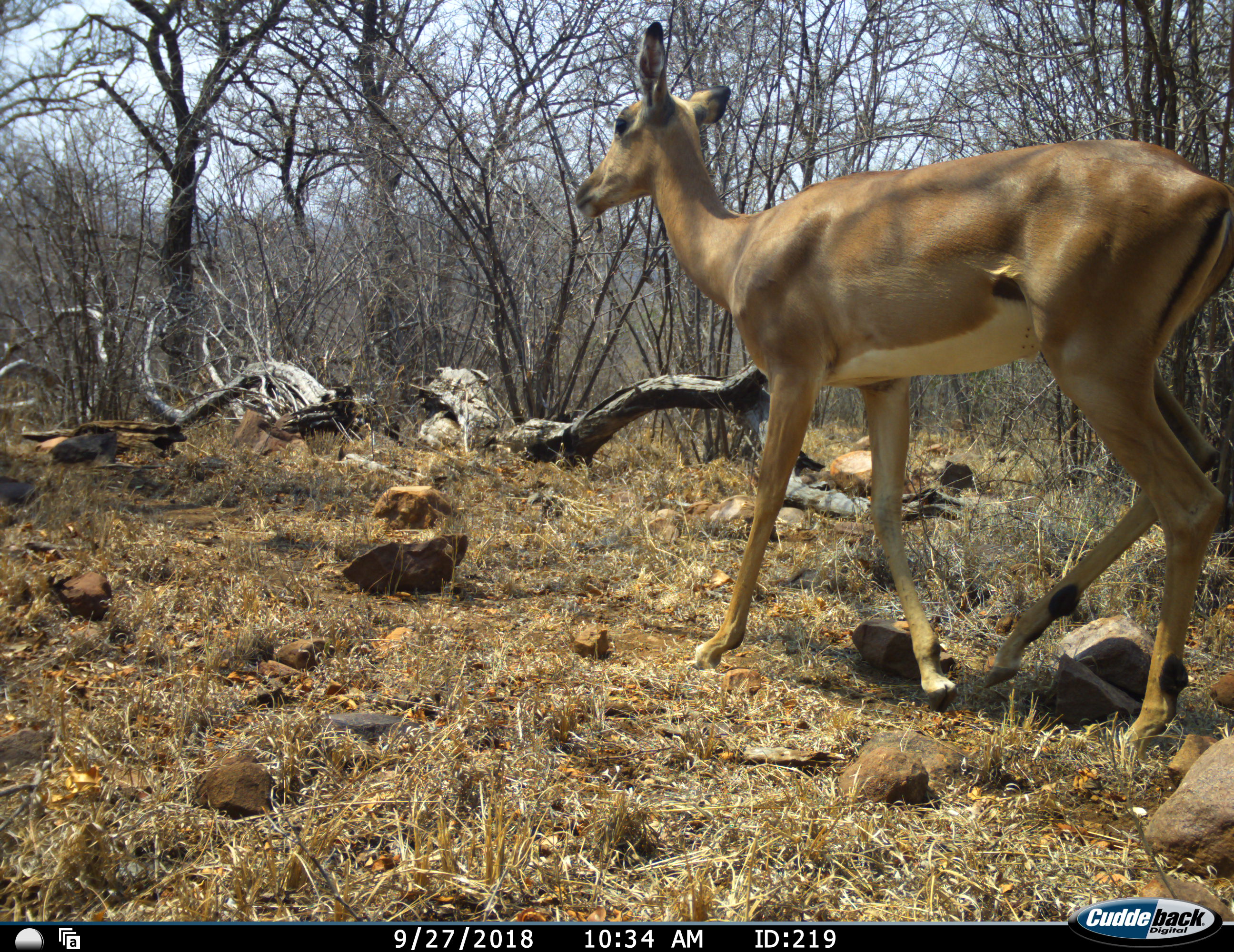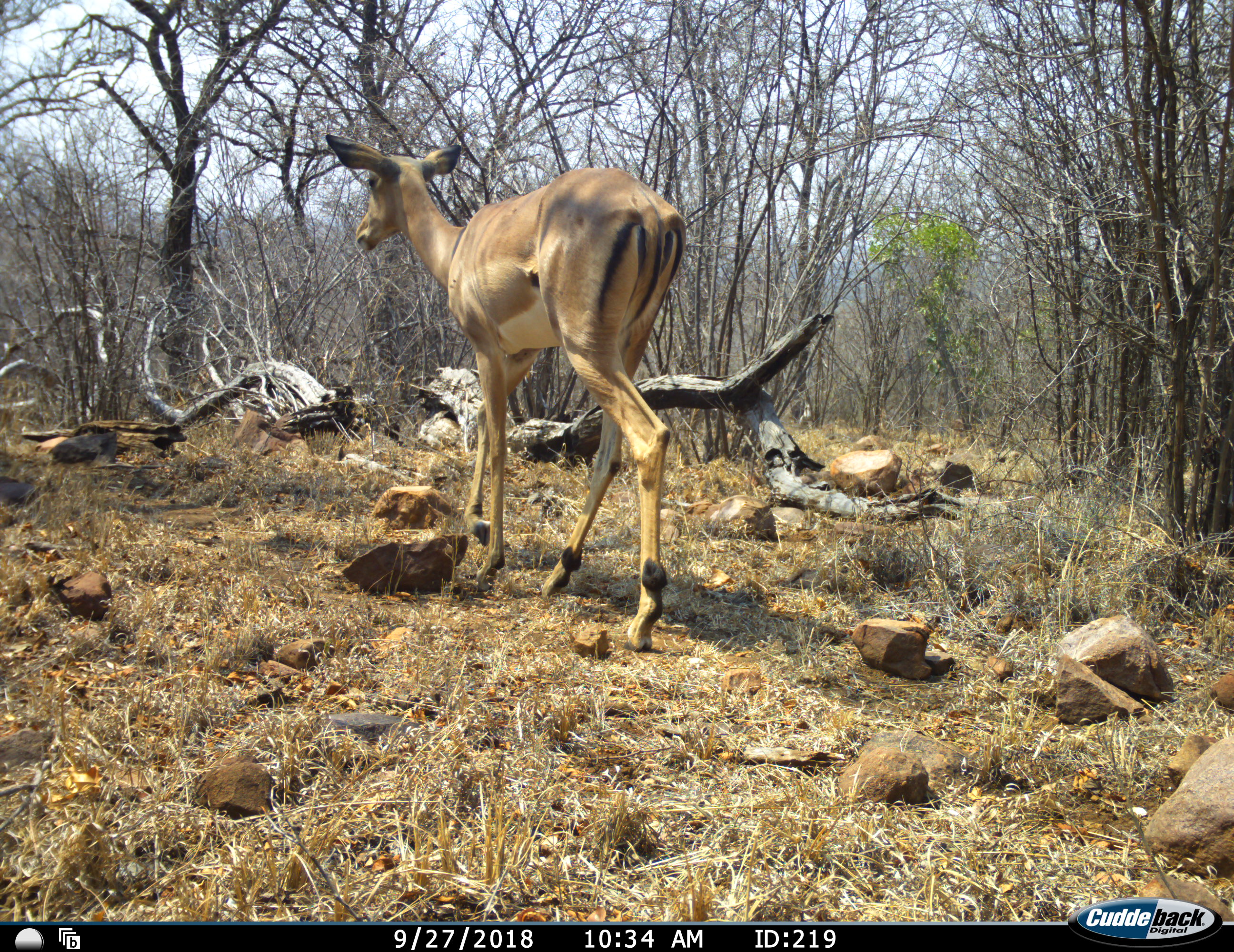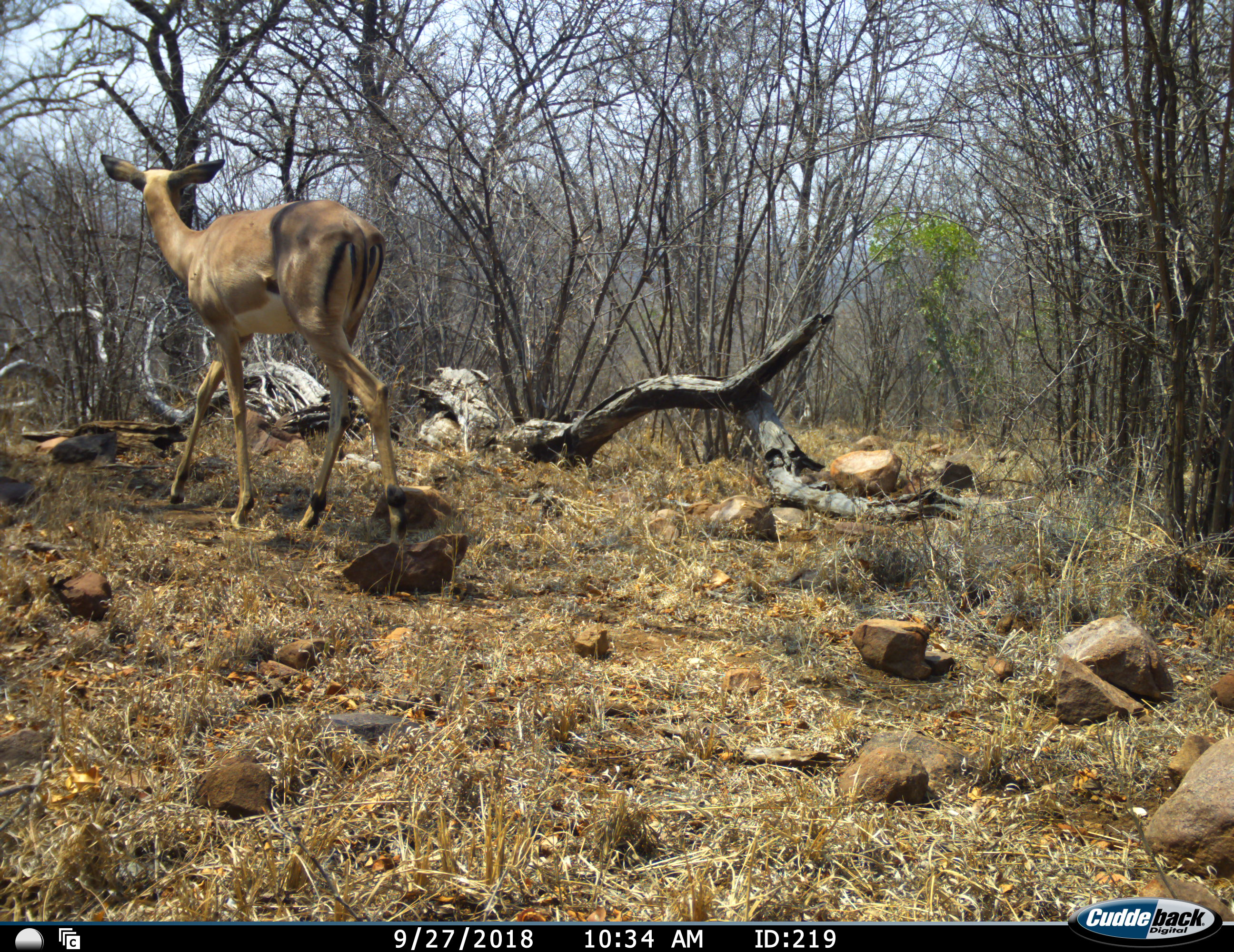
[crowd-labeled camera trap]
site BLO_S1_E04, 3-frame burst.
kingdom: Animalia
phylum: Chordata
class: Mammalia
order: Artiodactyla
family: Bovidae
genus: Aepyceros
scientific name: Aepyceros melampus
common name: impala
Impala (Aepyceros melampus), count 1. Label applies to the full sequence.